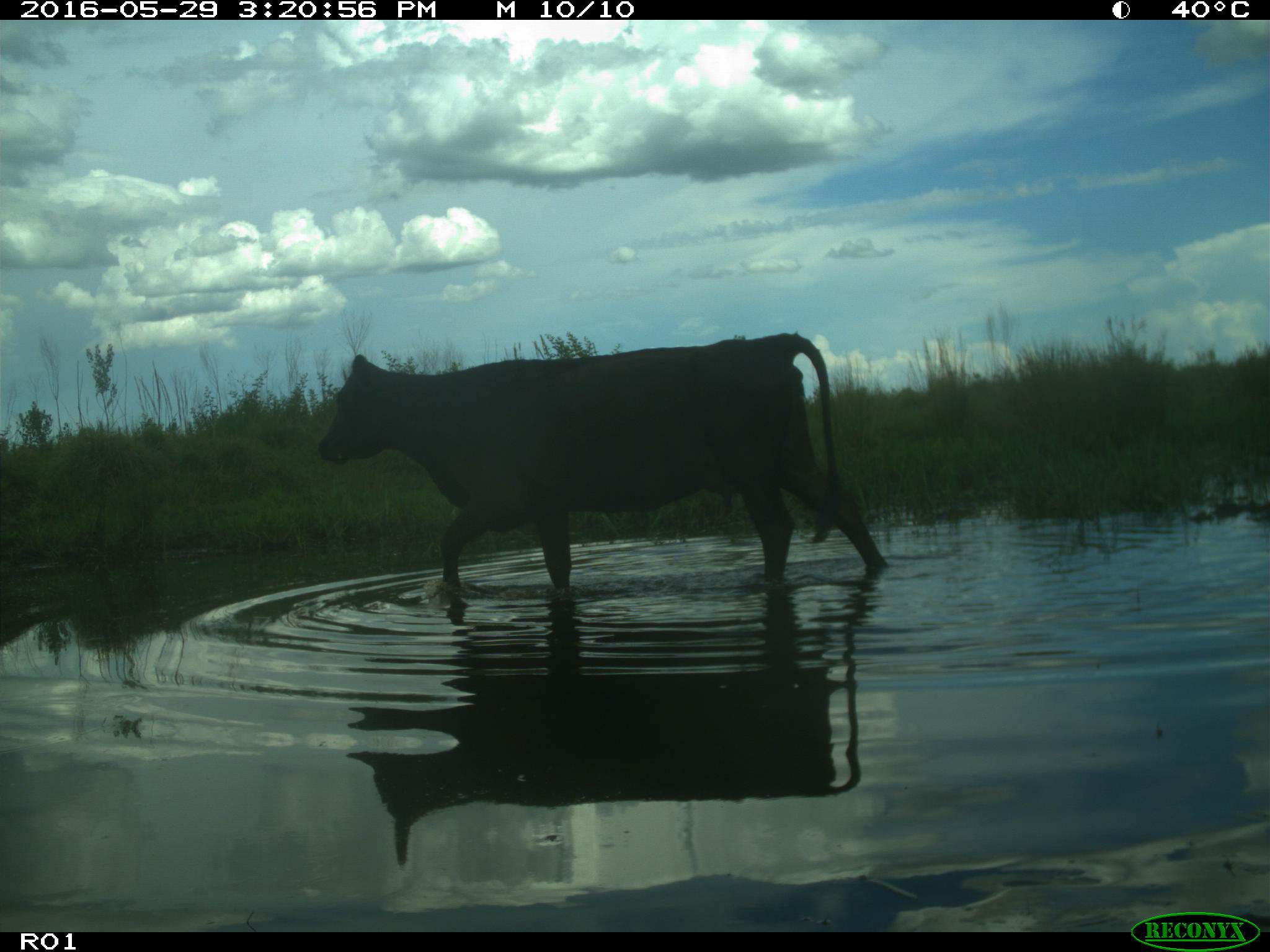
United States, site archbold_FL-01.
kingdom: Animalia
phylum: Chordata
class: Mammalia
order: Artiodactyla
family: Bovidae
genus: Bos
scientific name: Bos taurus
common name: domestic cow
Bos taurus (domestic cow).